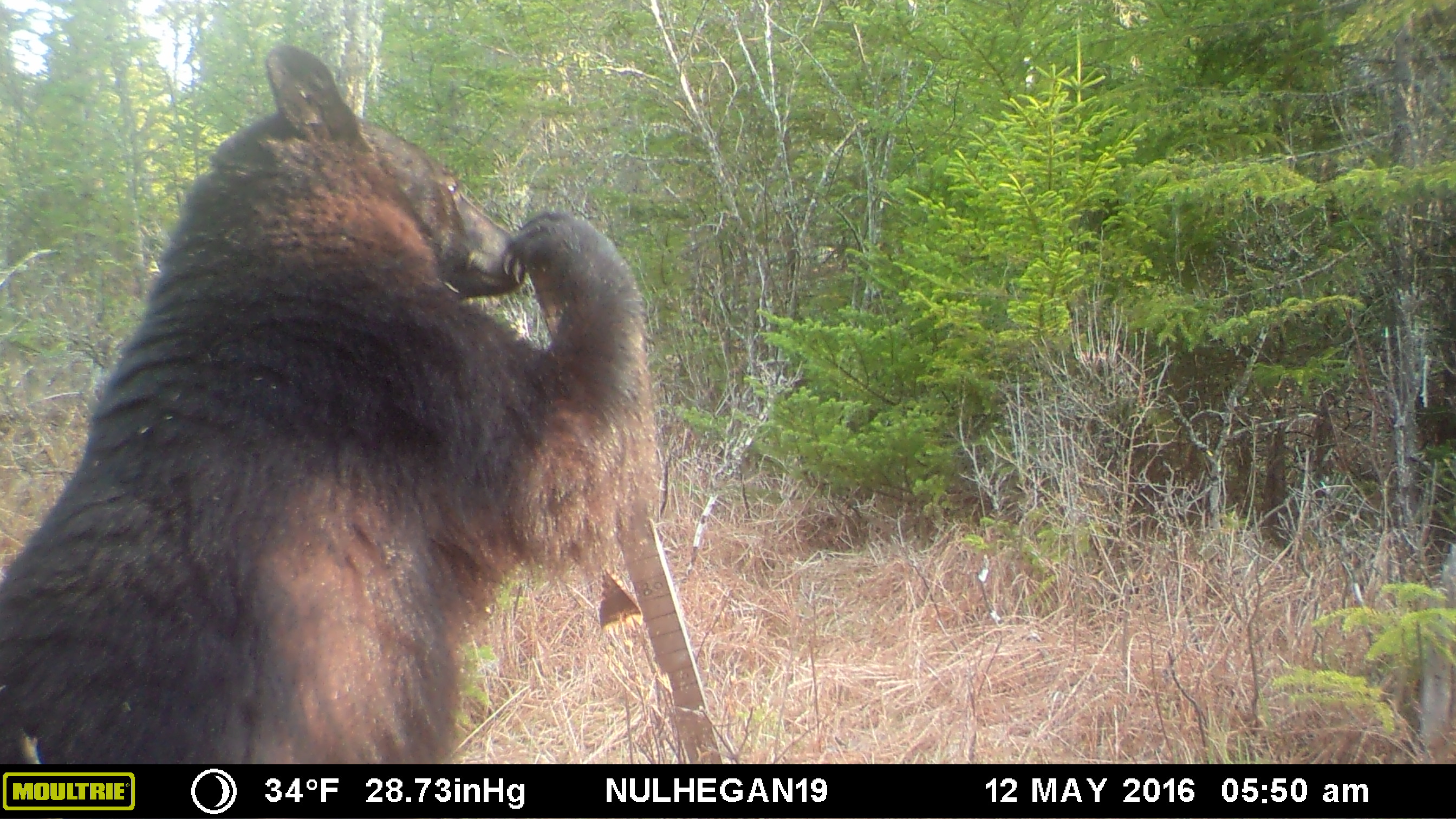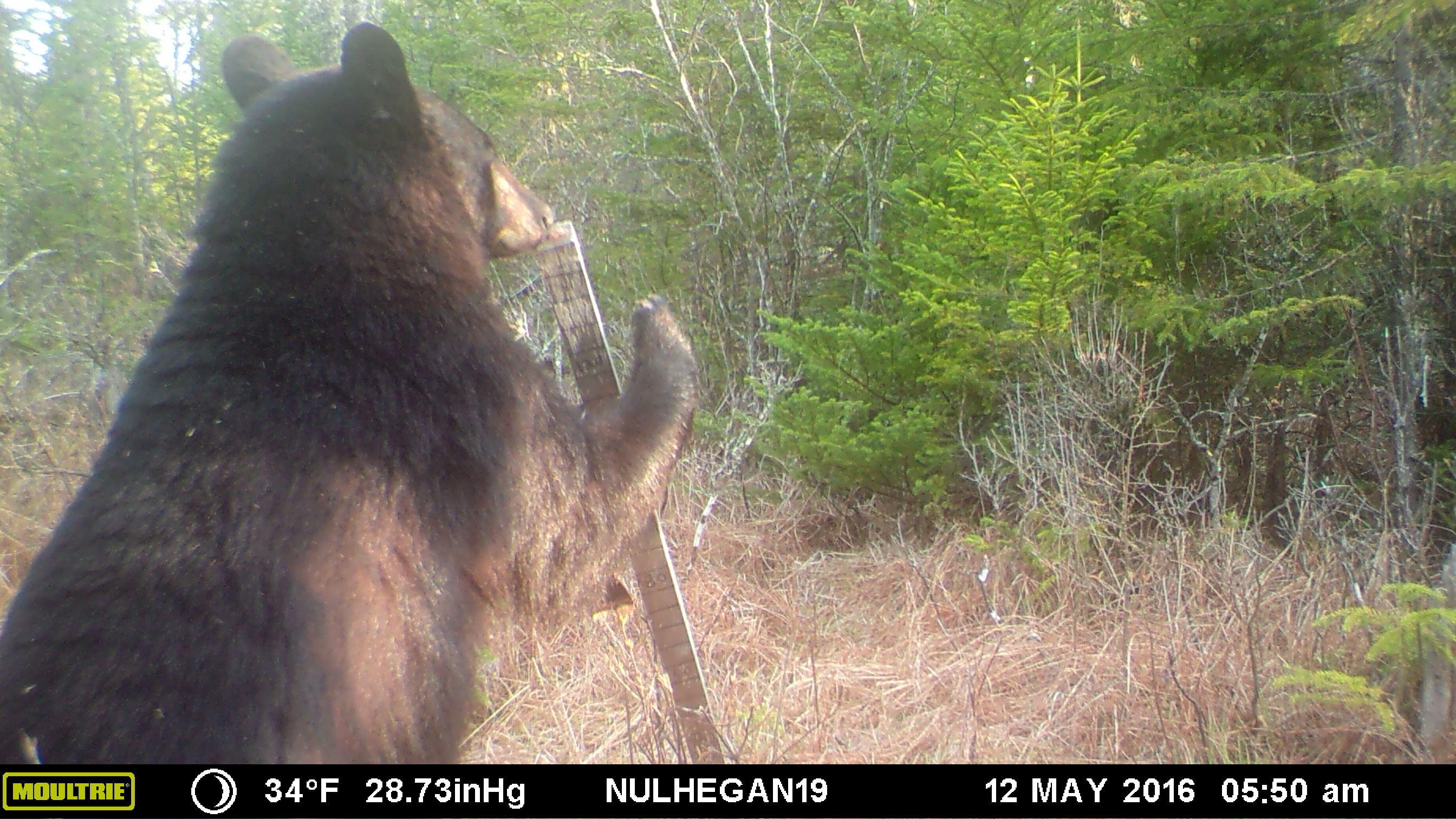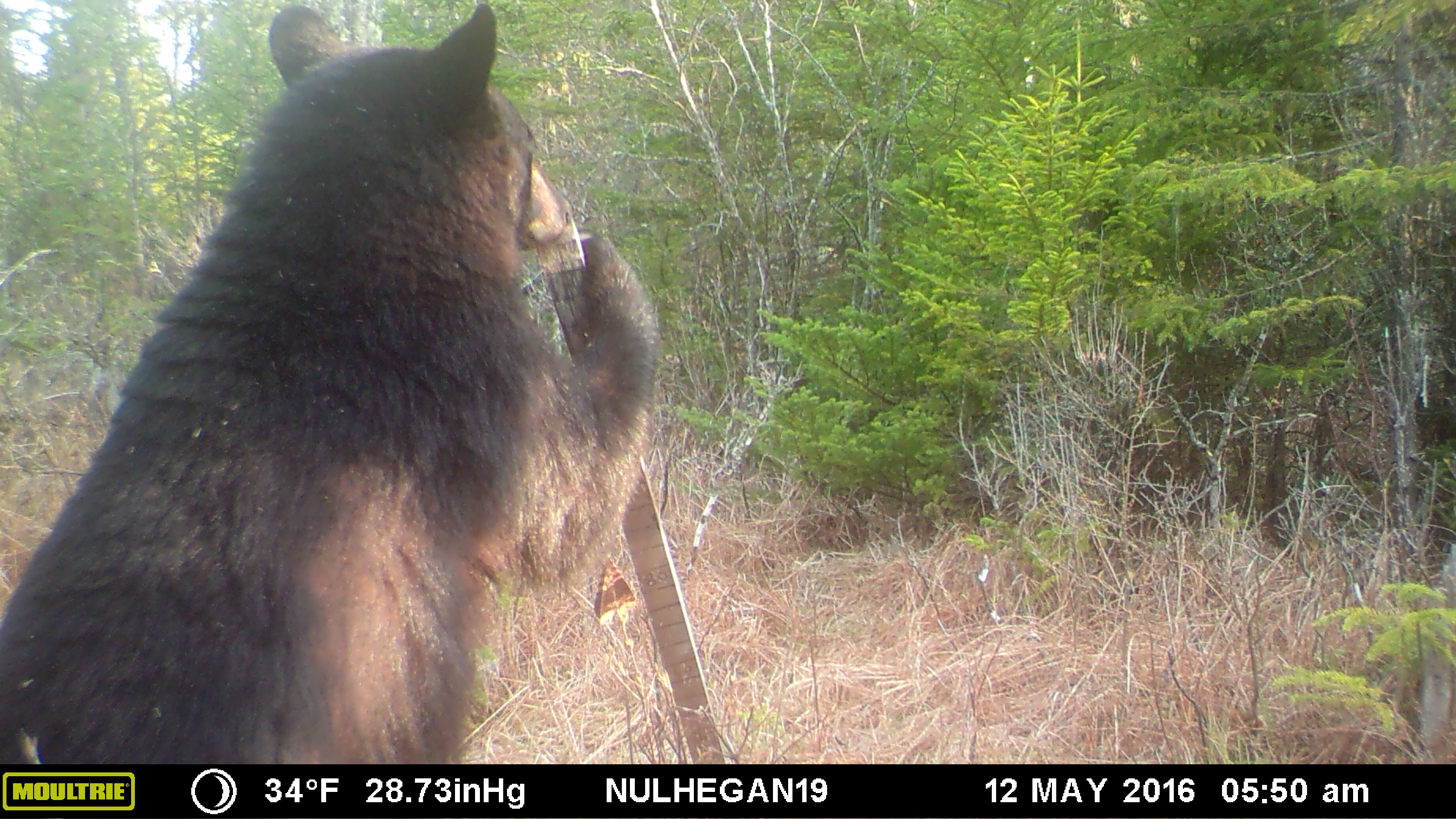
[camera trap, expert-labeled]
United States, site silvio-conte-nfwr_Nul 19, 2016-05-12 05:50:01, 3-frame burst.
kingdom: Animalia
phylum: Chordata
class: Mammalia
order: Carnivora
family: Ursidae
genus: Ursus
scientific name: Ursus americanus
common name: black bear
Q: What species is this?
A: Black bear (Ursus americanus).